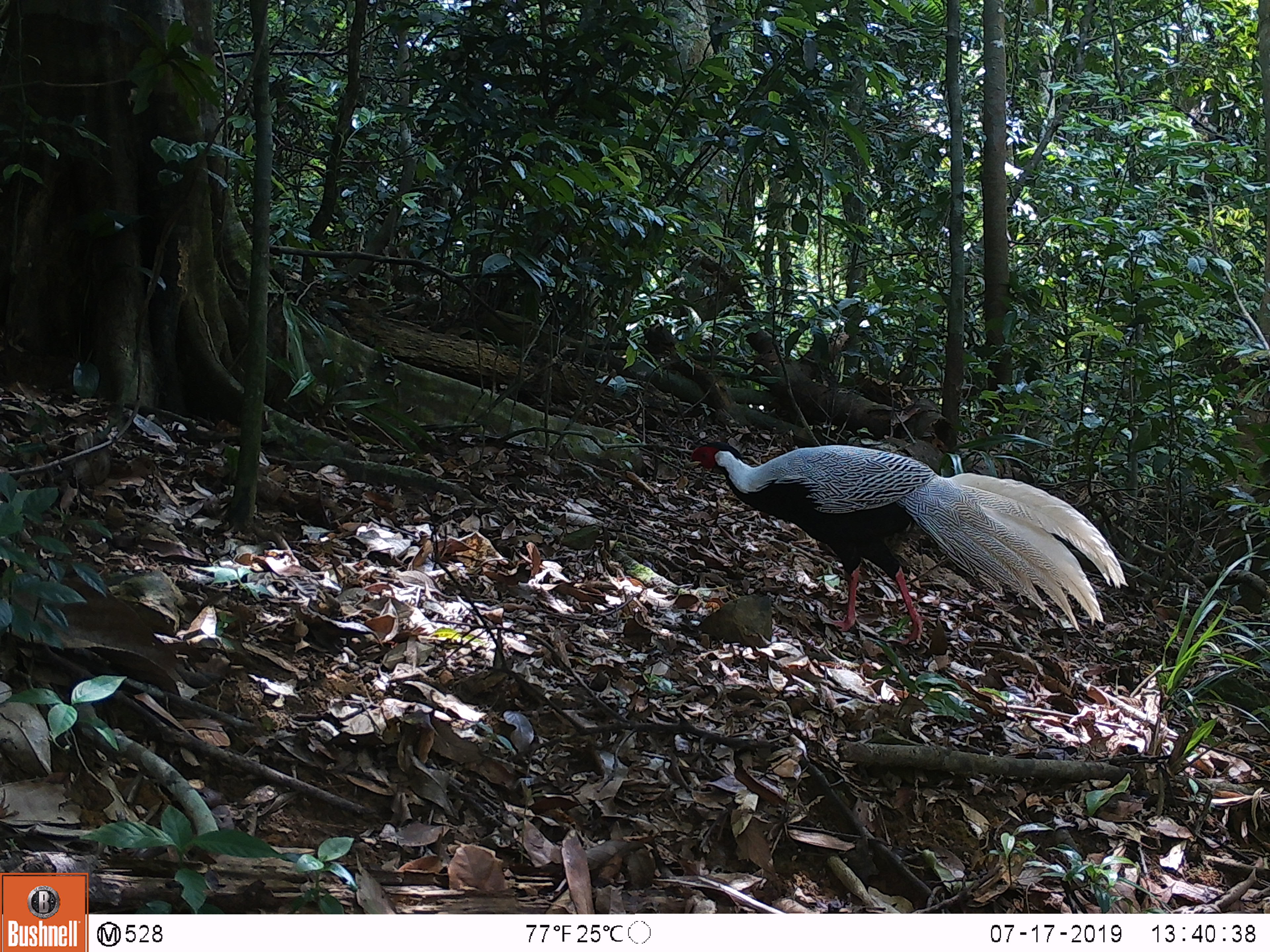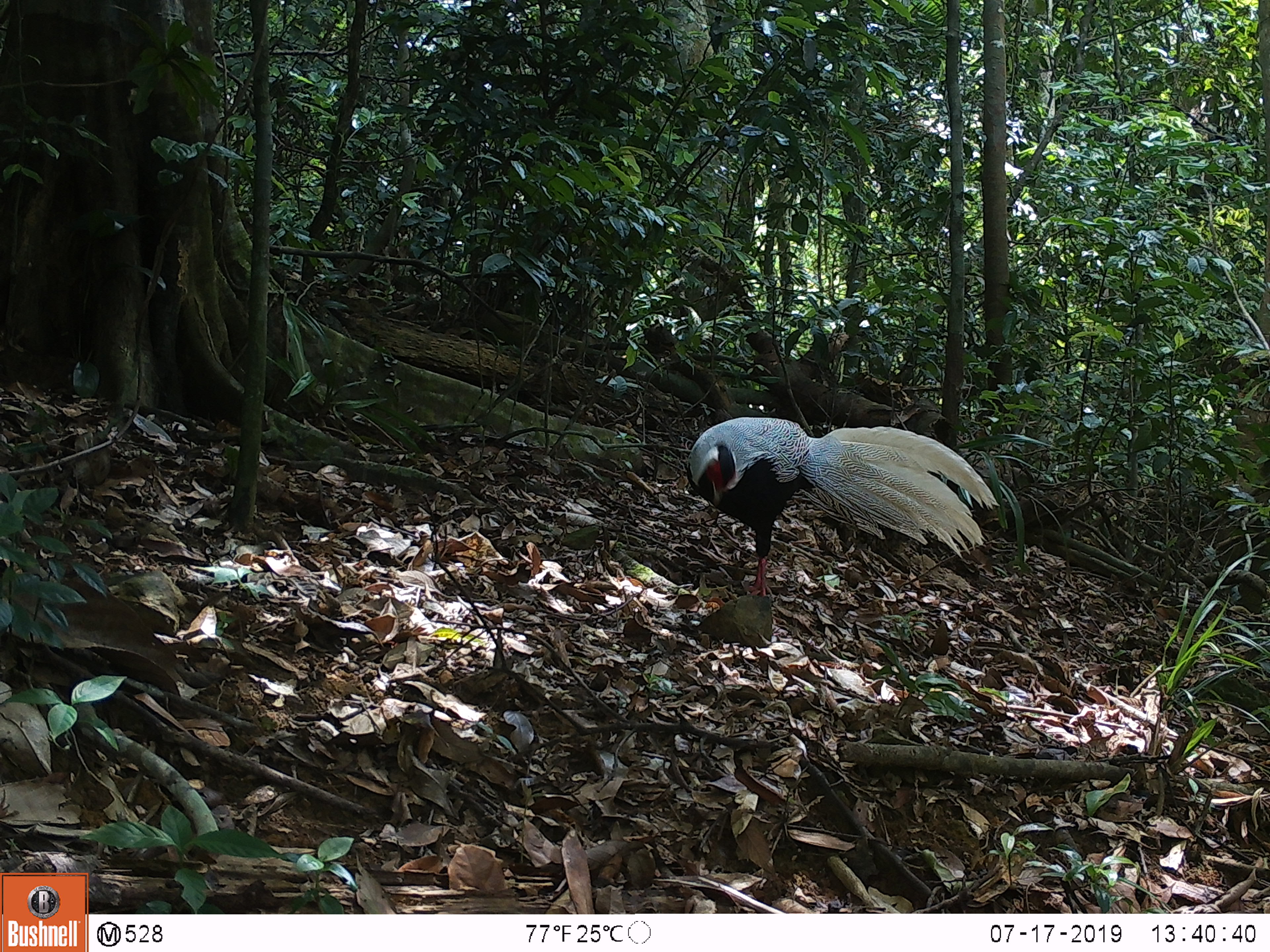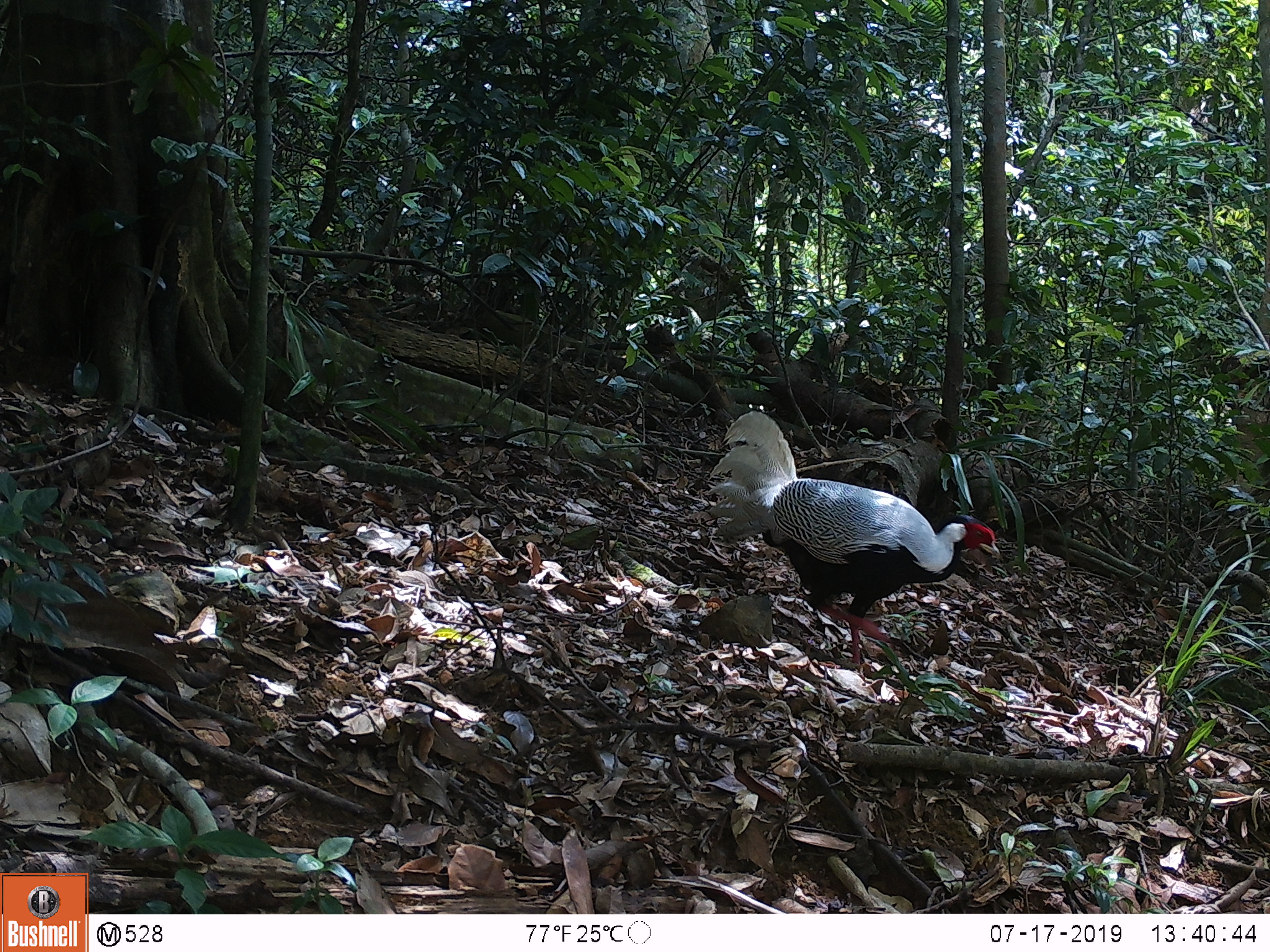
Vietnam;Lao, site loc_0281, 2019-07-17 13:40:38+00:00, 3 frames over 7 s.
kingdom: Animalia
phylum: Chordata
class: Aves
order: Galliformes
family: Phasianidae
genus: Lophura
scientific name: Lophura nycthemera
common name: silver pheasant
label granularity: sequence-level